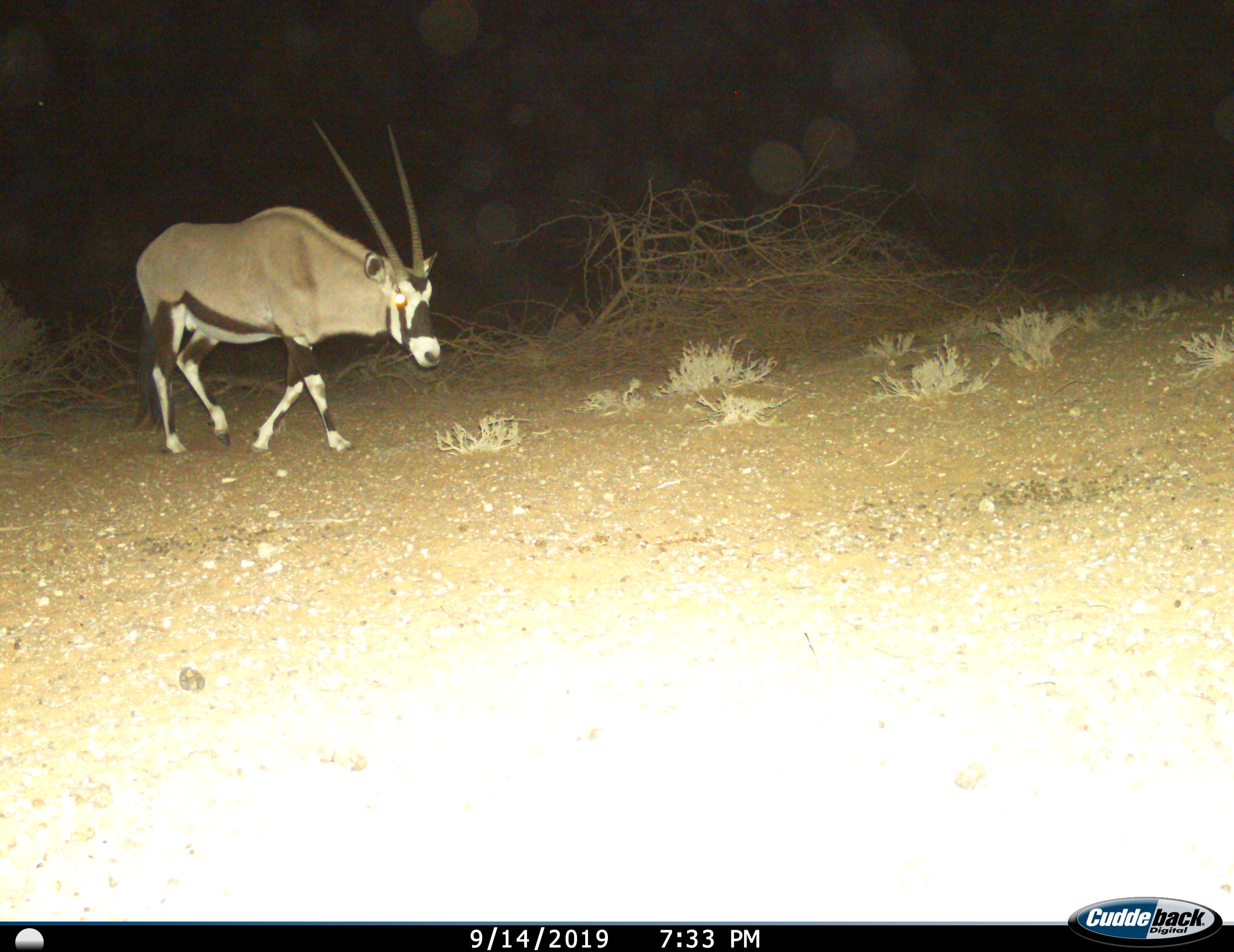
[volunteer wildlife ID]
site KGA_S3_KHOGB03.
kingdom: Animalia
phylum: Chordata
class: Mammalia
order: Artiodactyla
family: Bovidae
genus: Oryx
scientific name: Oryx gazella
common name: gemsbok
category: oryx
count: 1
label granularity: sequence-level